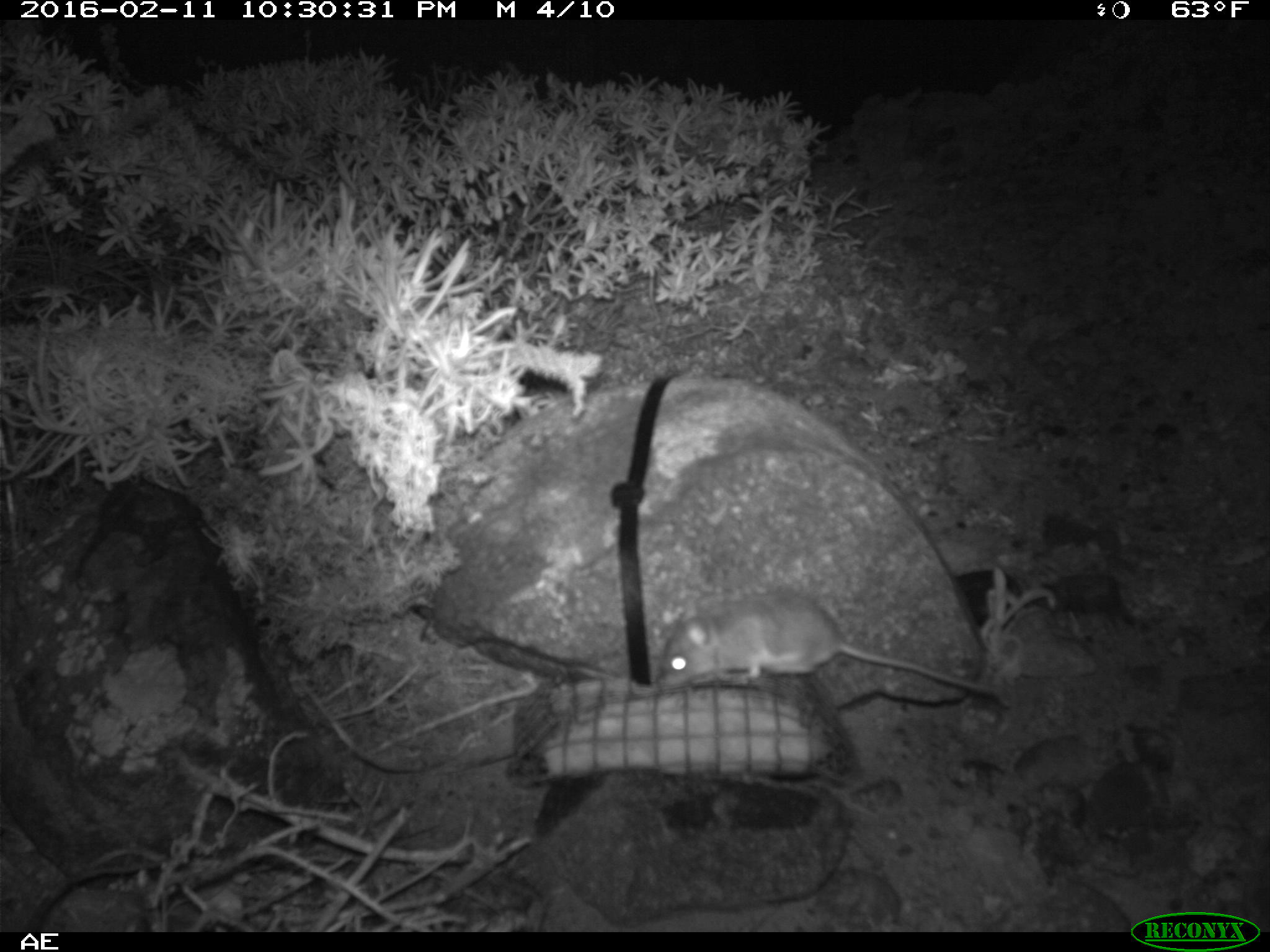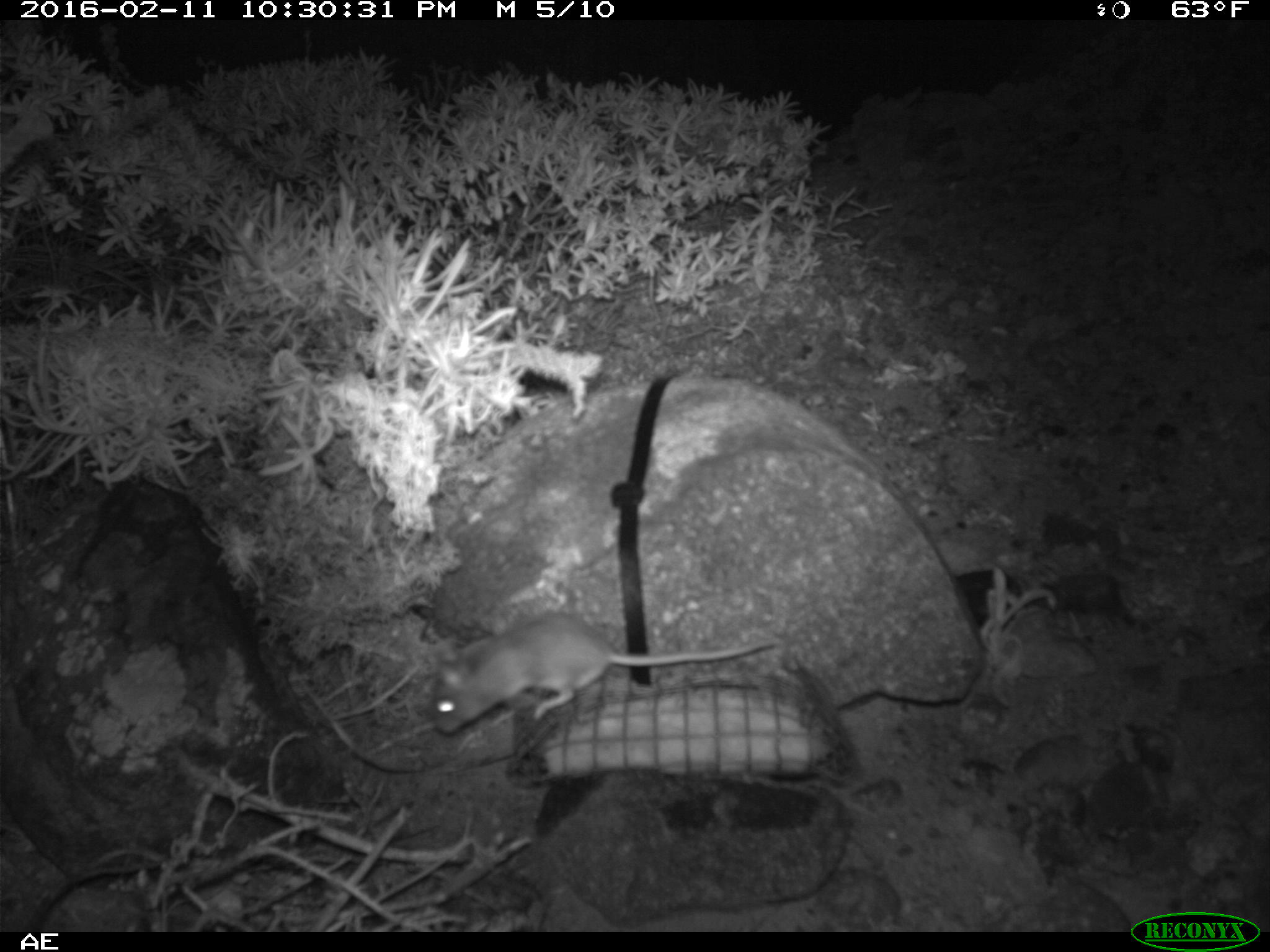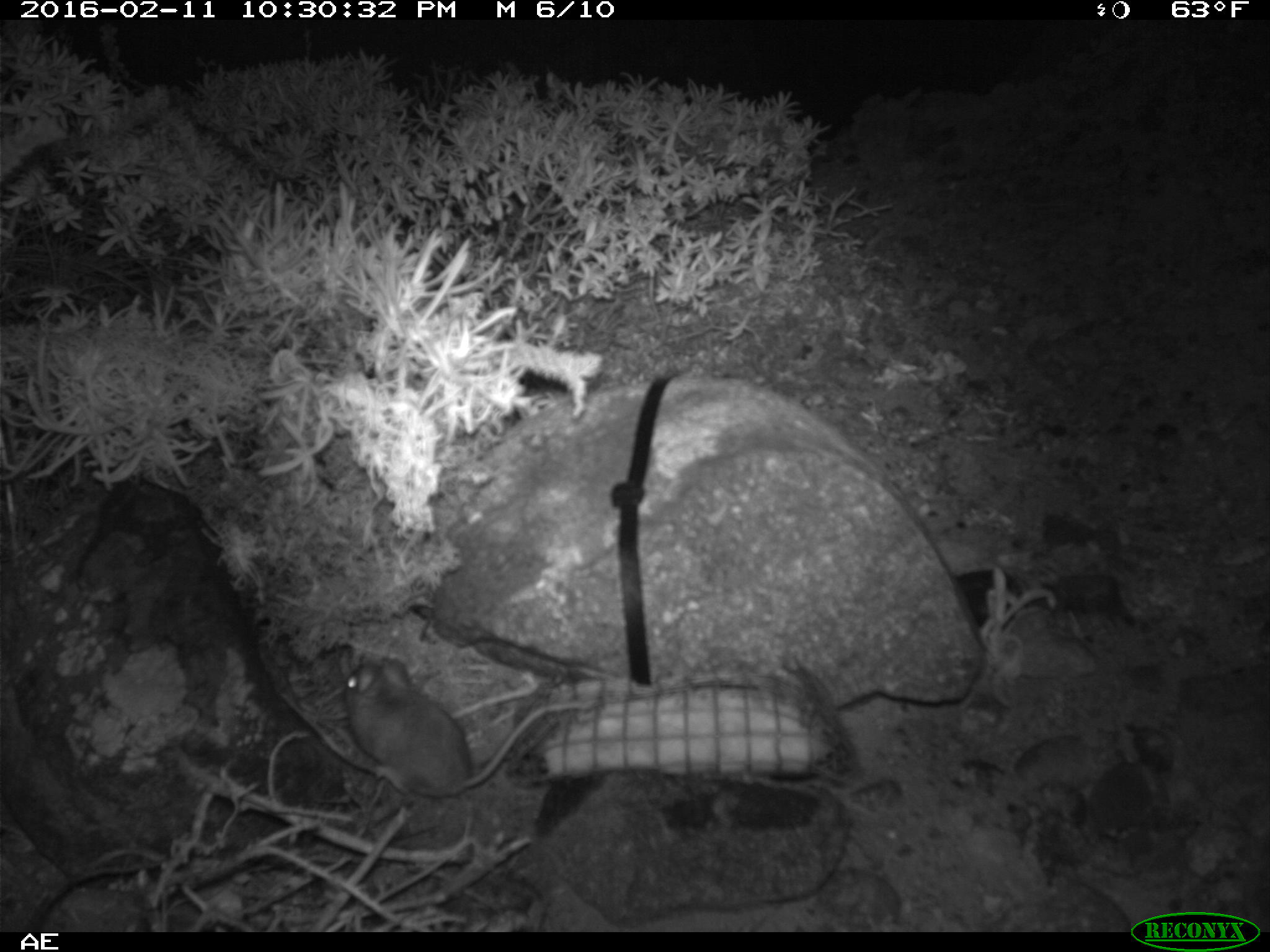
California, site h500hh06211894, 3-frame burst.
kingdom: Animalia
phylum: Chordata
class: Mammalia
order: Rodentia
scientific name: Rodentia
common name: rodent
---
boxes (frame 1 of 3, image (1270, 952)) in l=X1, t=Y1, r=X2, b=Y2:
rodent: l=659, t=596, r=1002, b=705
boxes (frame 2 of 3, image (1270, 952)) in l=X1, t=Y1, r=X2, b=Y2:
rodent: l=425, t=609, r=781, b=732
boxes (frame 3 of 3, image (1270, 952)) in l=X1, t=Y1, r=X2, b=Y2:
rodent: l=344, t=654, r=591, b=800